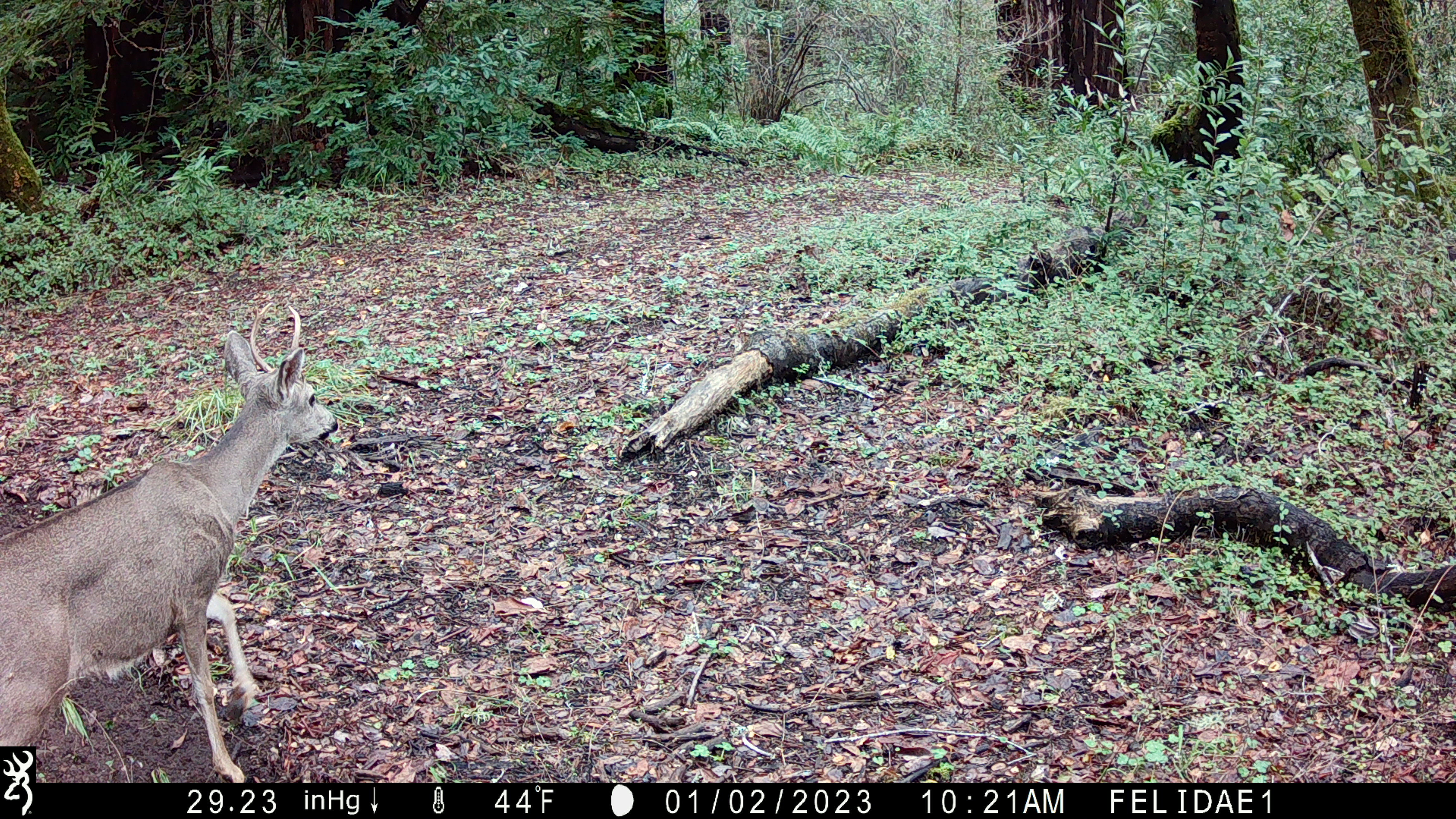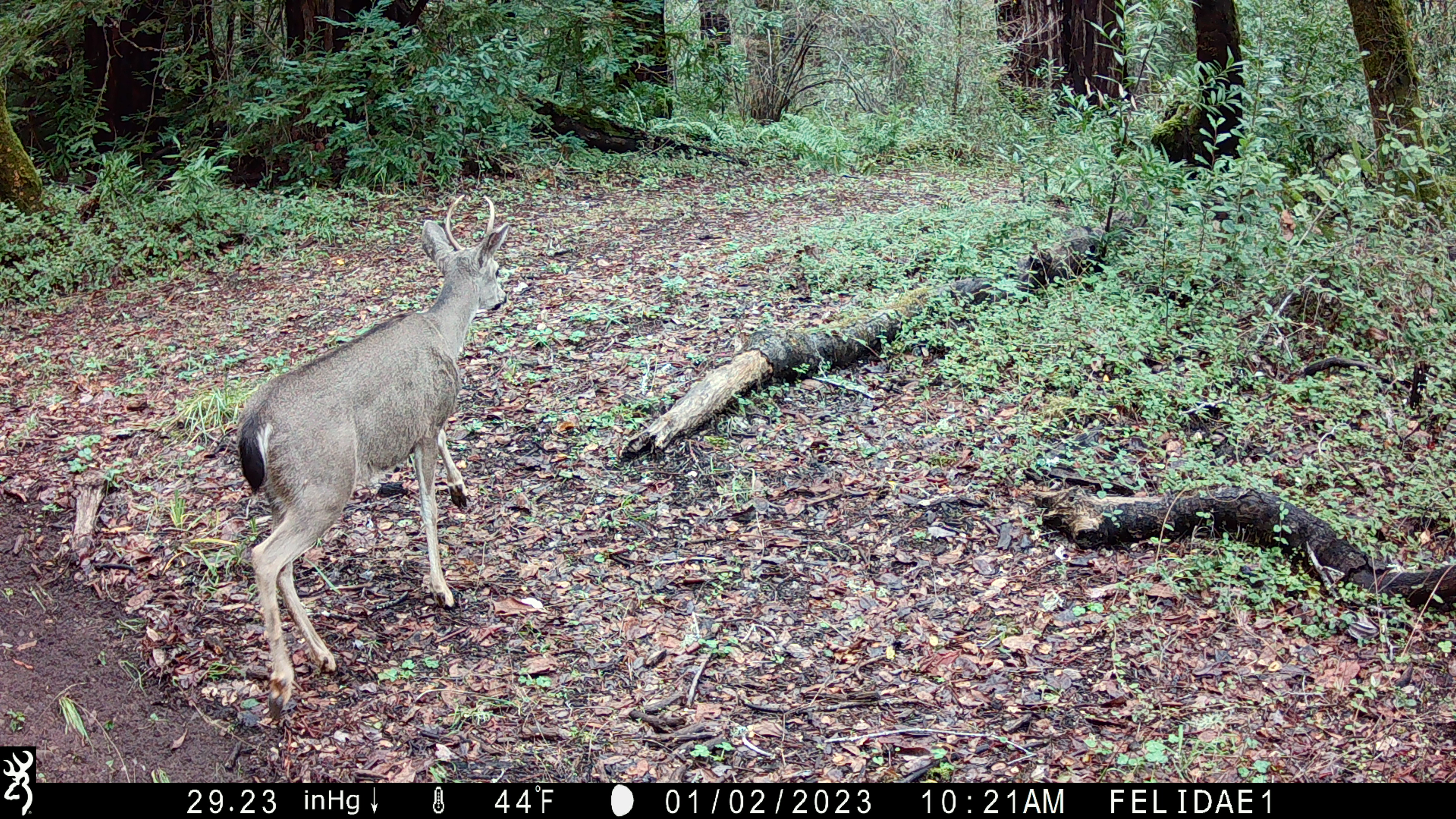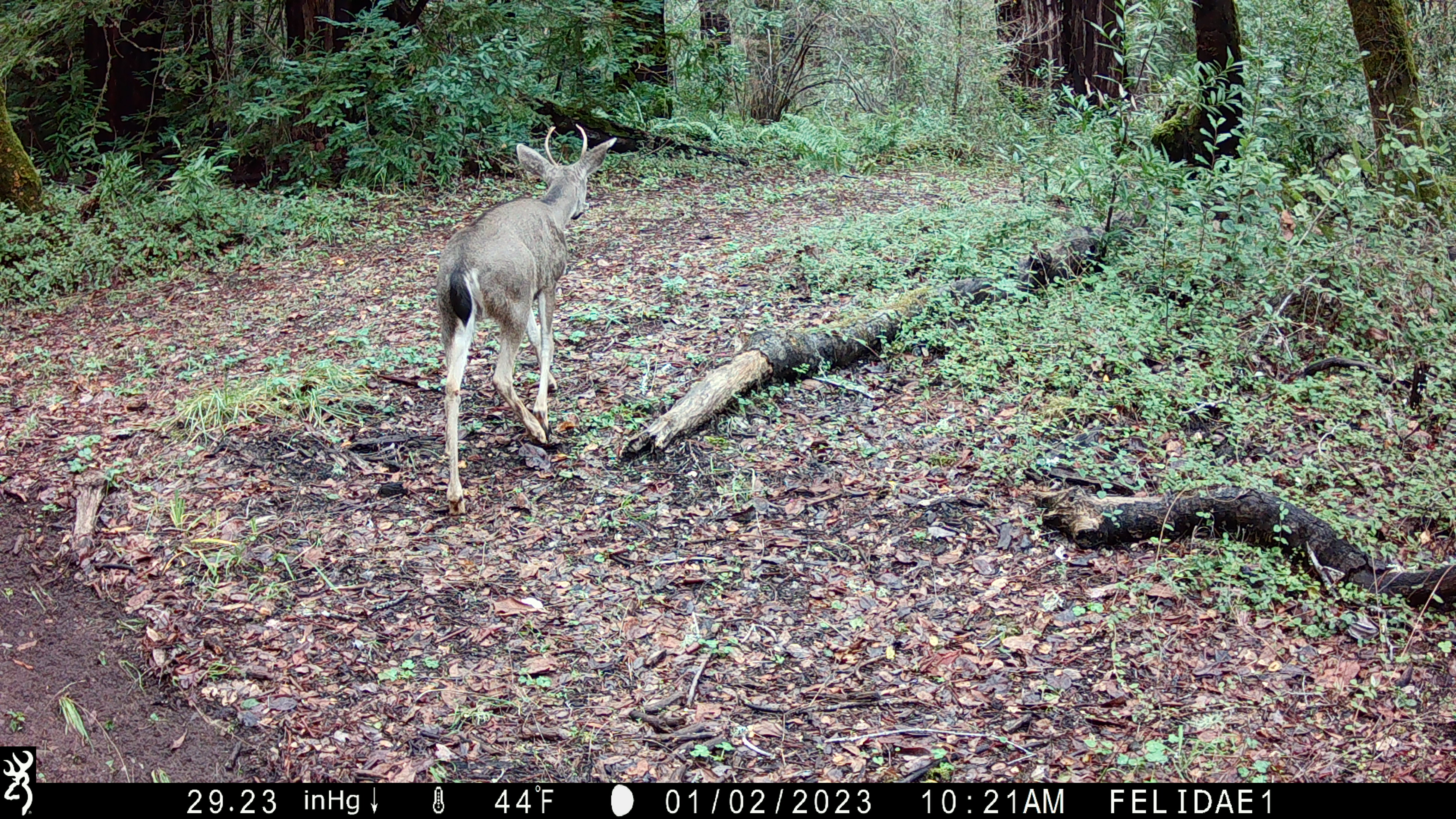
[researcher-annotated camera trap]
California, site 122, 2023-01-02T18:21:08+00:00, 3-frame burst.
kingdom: Animalia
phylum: Chordata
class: Mammalia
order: Artiodactyla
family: Cervidae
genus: Odocoileus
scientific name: Odocoileus hemionus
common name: mule deer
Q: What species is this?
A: Mule deer (Odocoileus hemionus).